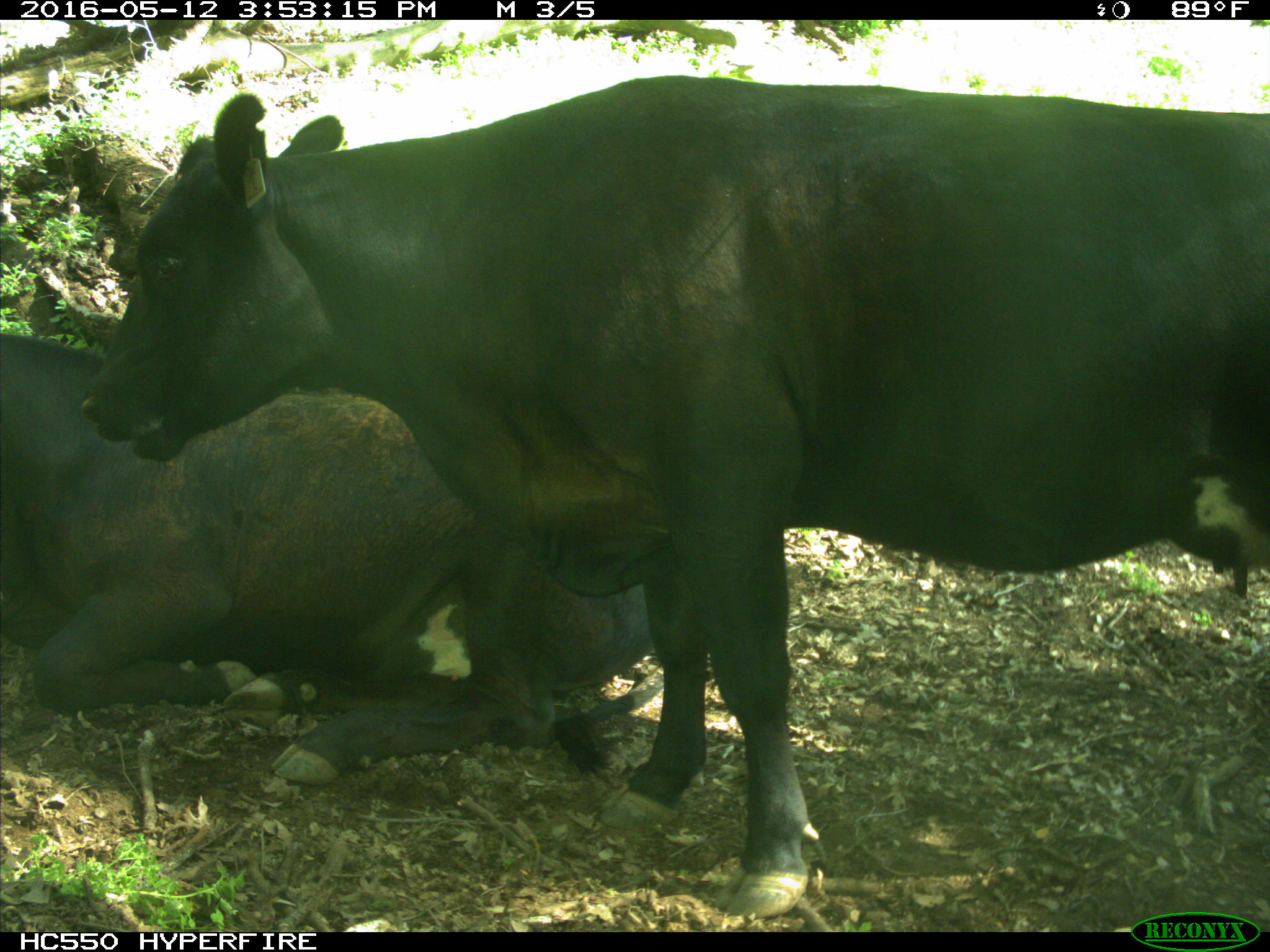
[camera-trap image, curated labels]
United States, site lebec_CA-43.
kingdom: Animalia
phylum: Chordata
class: Mammalia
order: Artiodactyla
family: Bovidae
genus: Bos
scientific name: Bos taurus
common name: domestic cow